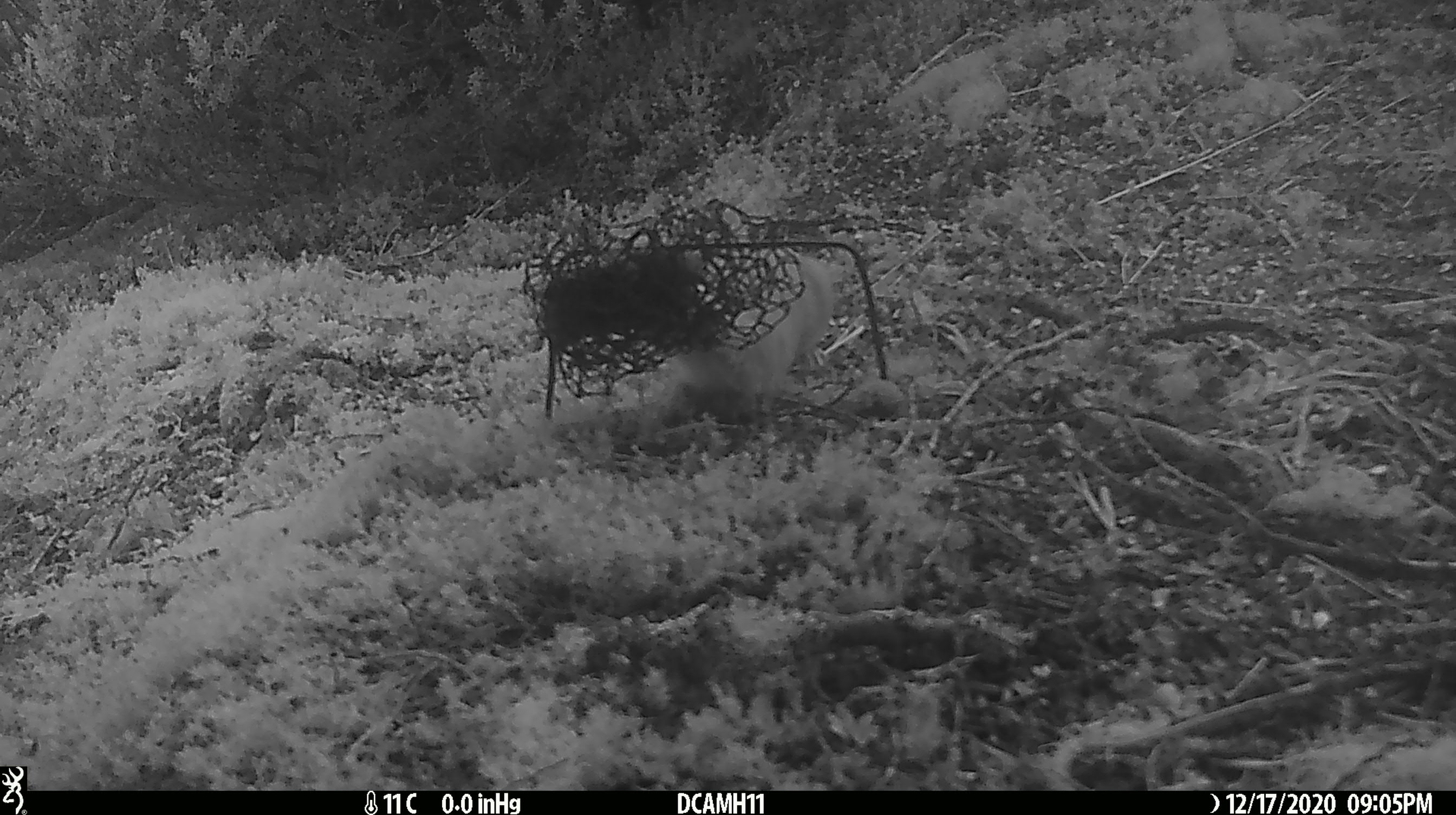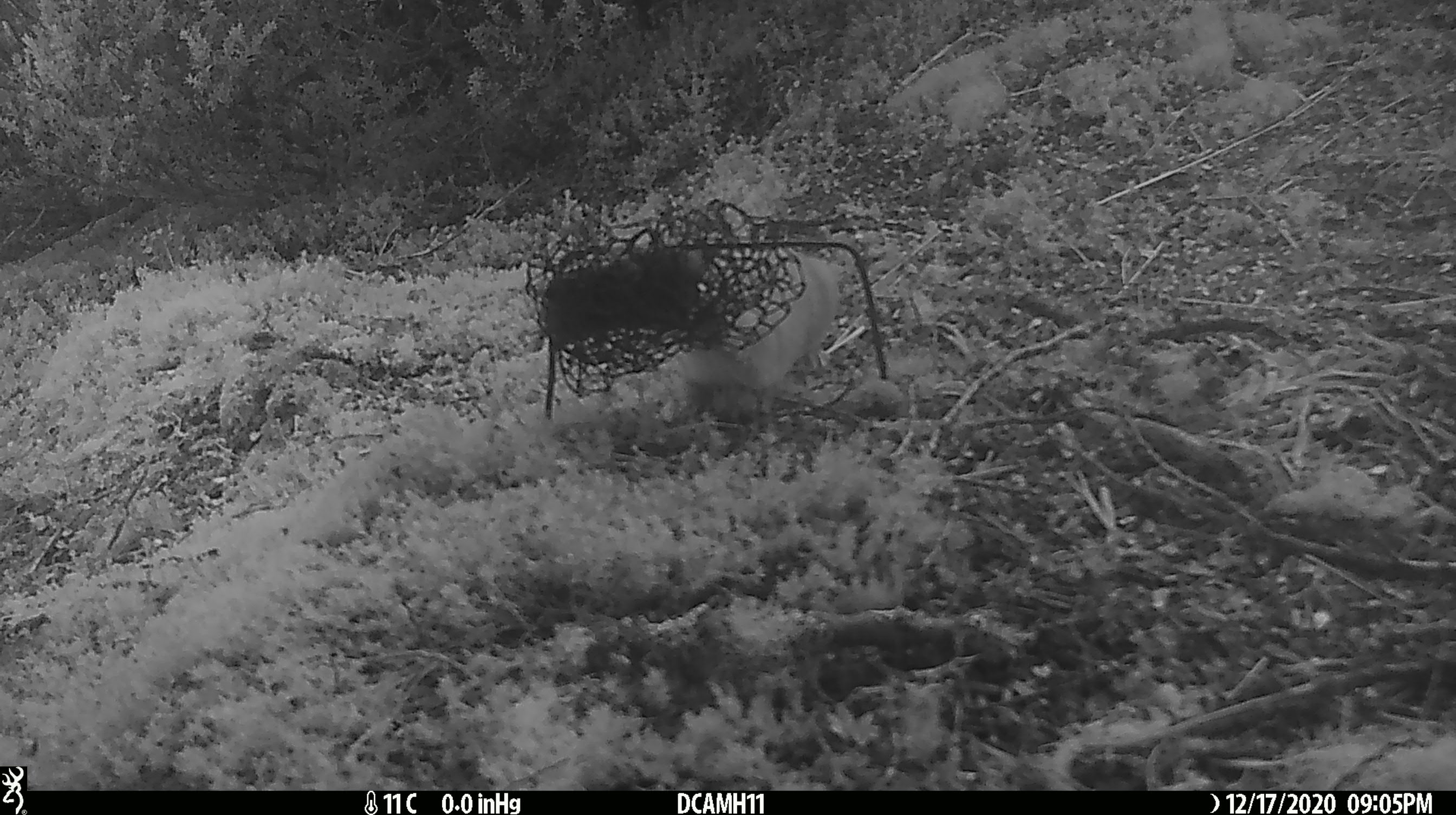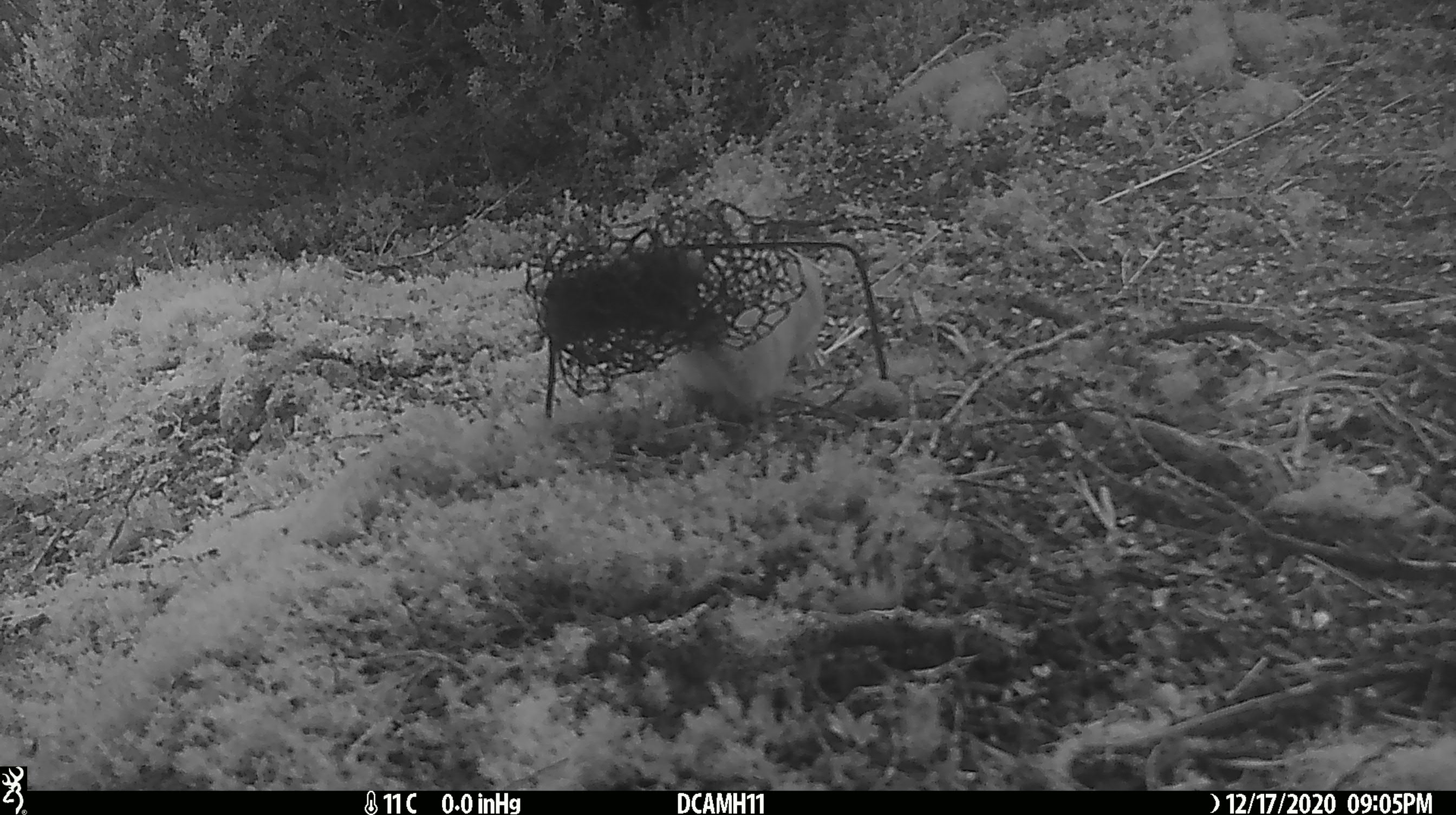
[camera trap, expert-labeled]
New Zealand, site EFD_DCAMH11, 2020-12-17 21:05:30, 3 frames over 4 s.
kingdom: Animalia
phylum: Chordata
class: Mammalia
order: Carnivora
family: Mustelidae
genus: Mustela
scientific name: Mustela erminea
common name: stoat